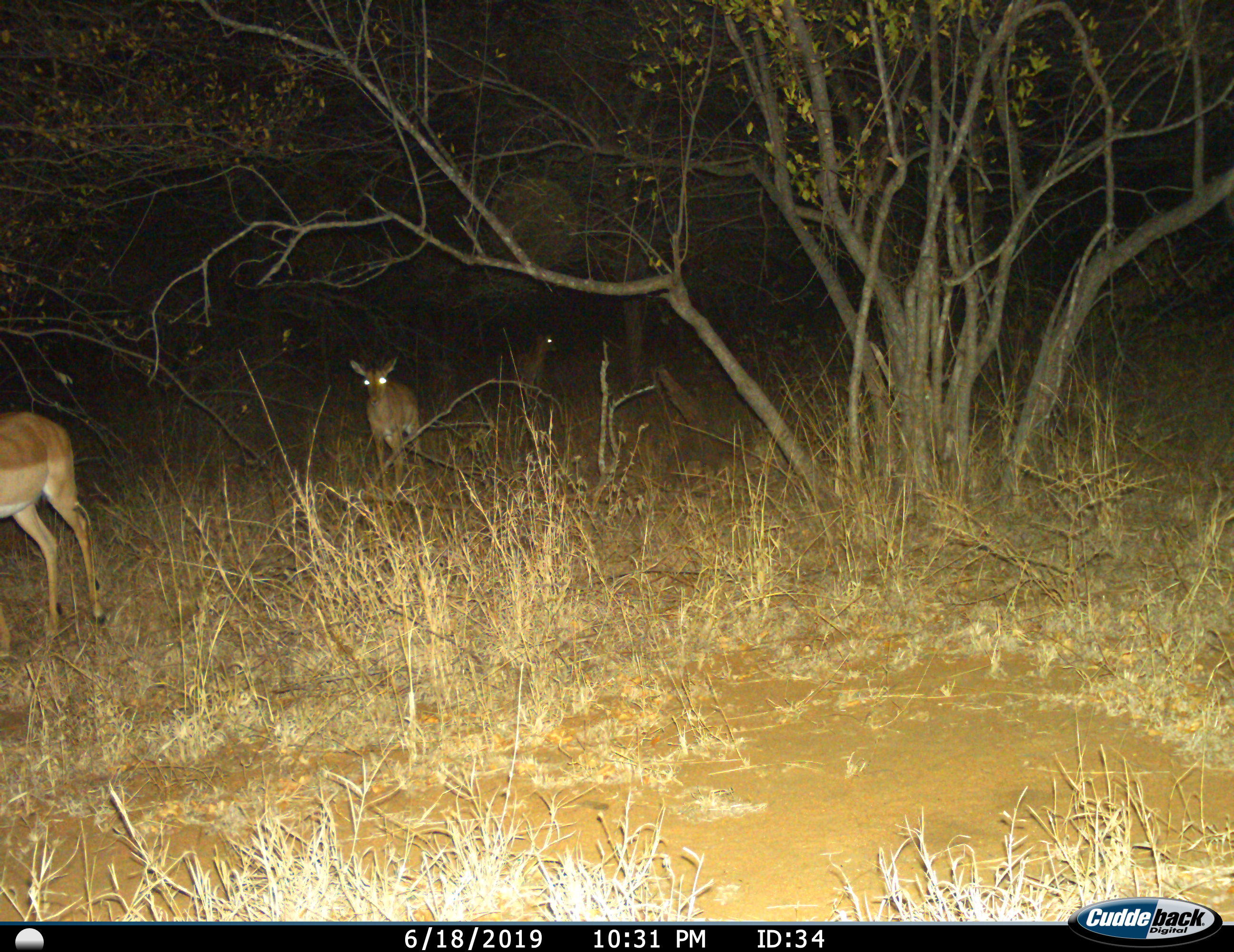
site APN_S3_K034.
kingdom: Animalia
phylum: Chordata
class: Mammalia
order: Artiodactyla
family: Bovidae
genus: Aepyceros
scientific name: Aepyceros melampus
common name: impala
Impala (Aepyceros melampus), count 3. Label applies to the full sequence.